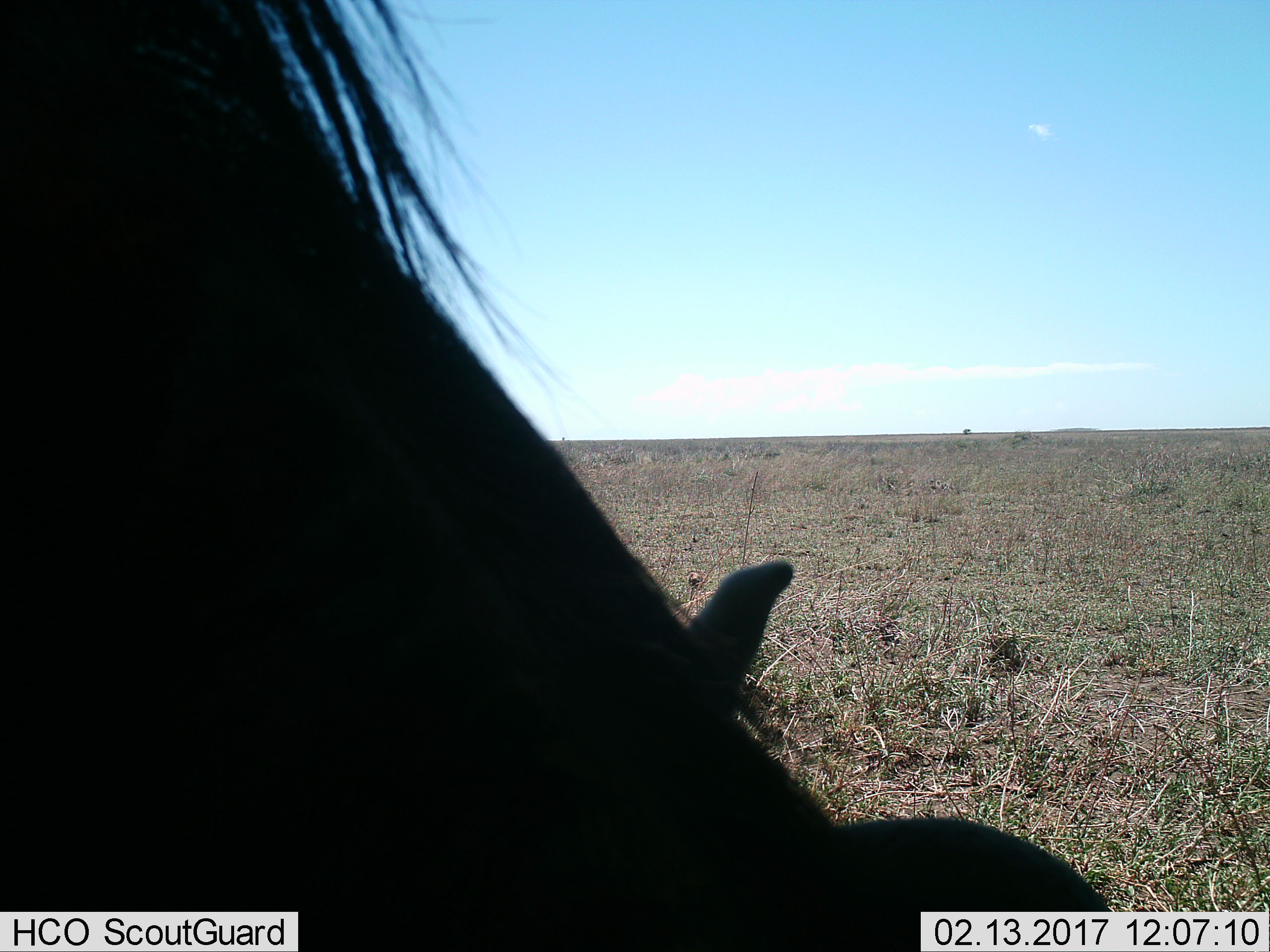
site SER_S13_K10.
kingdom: Animalia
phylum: Chordata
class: Mammalia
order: Artiodactyla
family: Bovidae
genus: Connochaetes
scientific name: Connochaetes taurinus taurinus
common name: blue wildebeest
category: wildebeestblue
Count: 1.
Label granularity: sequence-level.